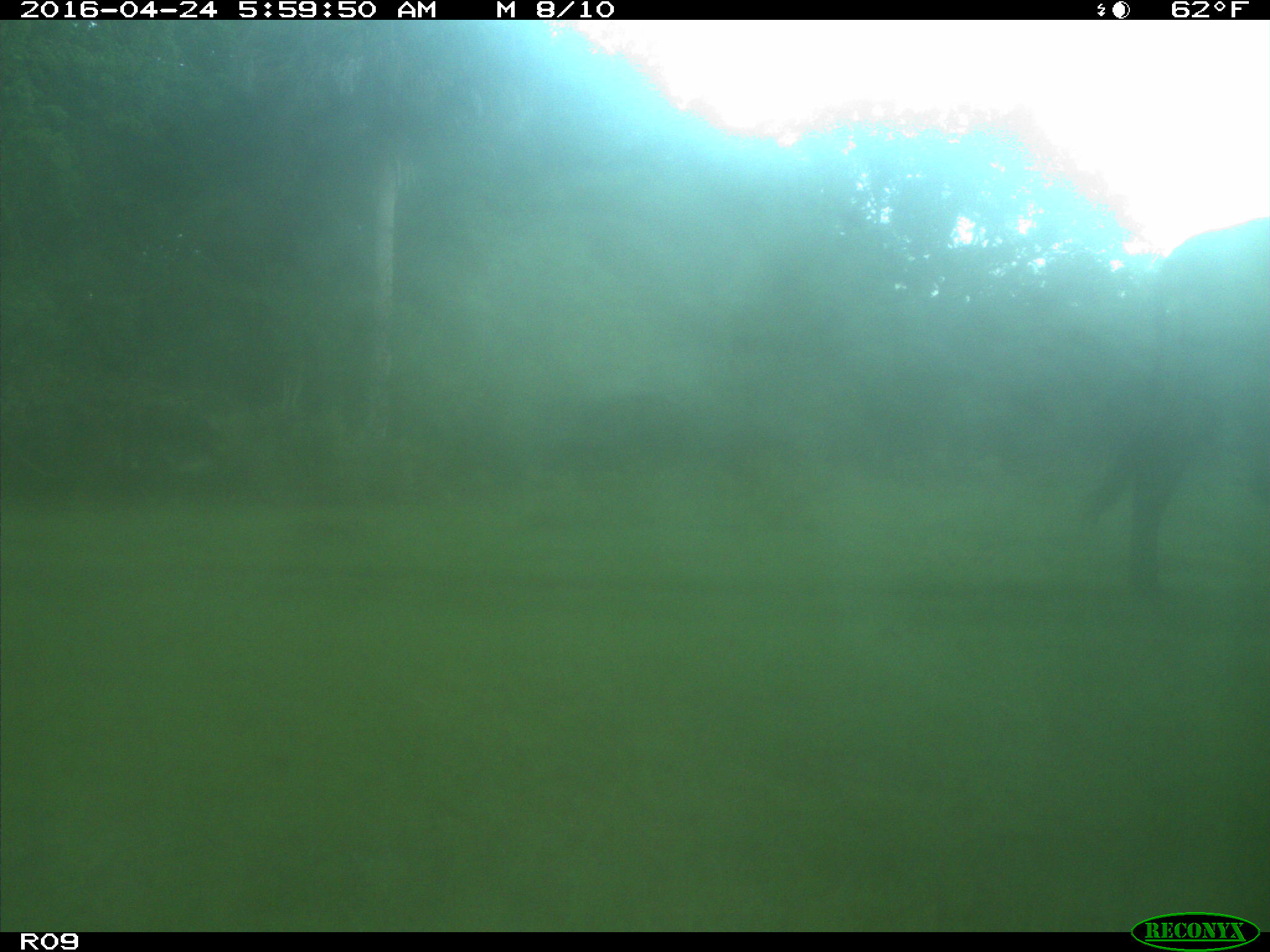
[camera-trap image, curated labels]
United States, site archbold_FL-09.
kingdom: Animalia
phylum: Chordata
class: Mammalia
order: Artiodactyla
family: Bovidae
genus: Bos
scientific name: Bos taurus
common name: domestic cow